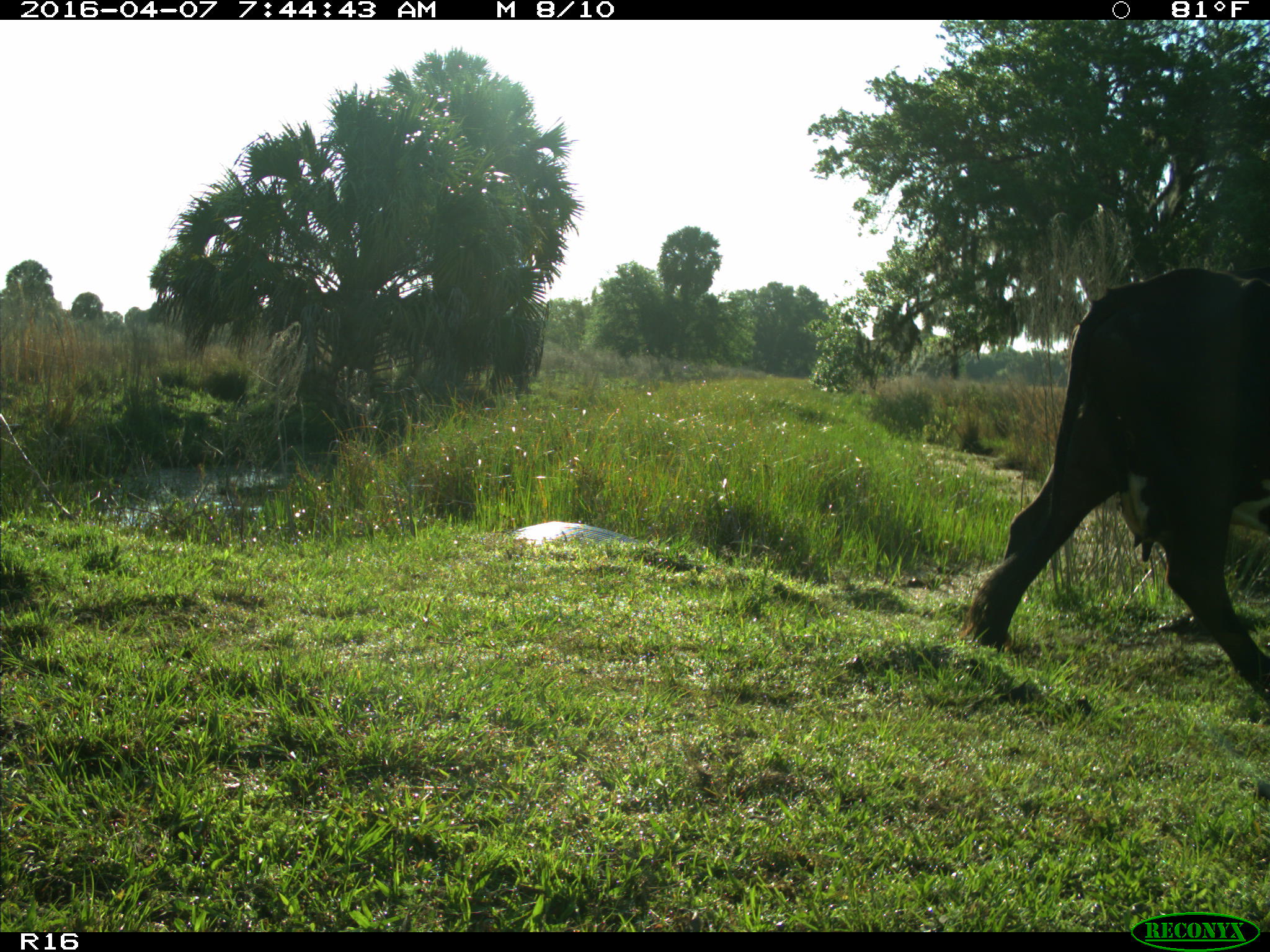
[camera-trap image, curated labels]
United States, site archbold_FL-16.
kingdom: Animalia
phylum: Chordata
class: Mammalia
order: Artiodactyla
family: Bovidae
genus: Bos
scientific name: Bos taurus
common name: domestic cow